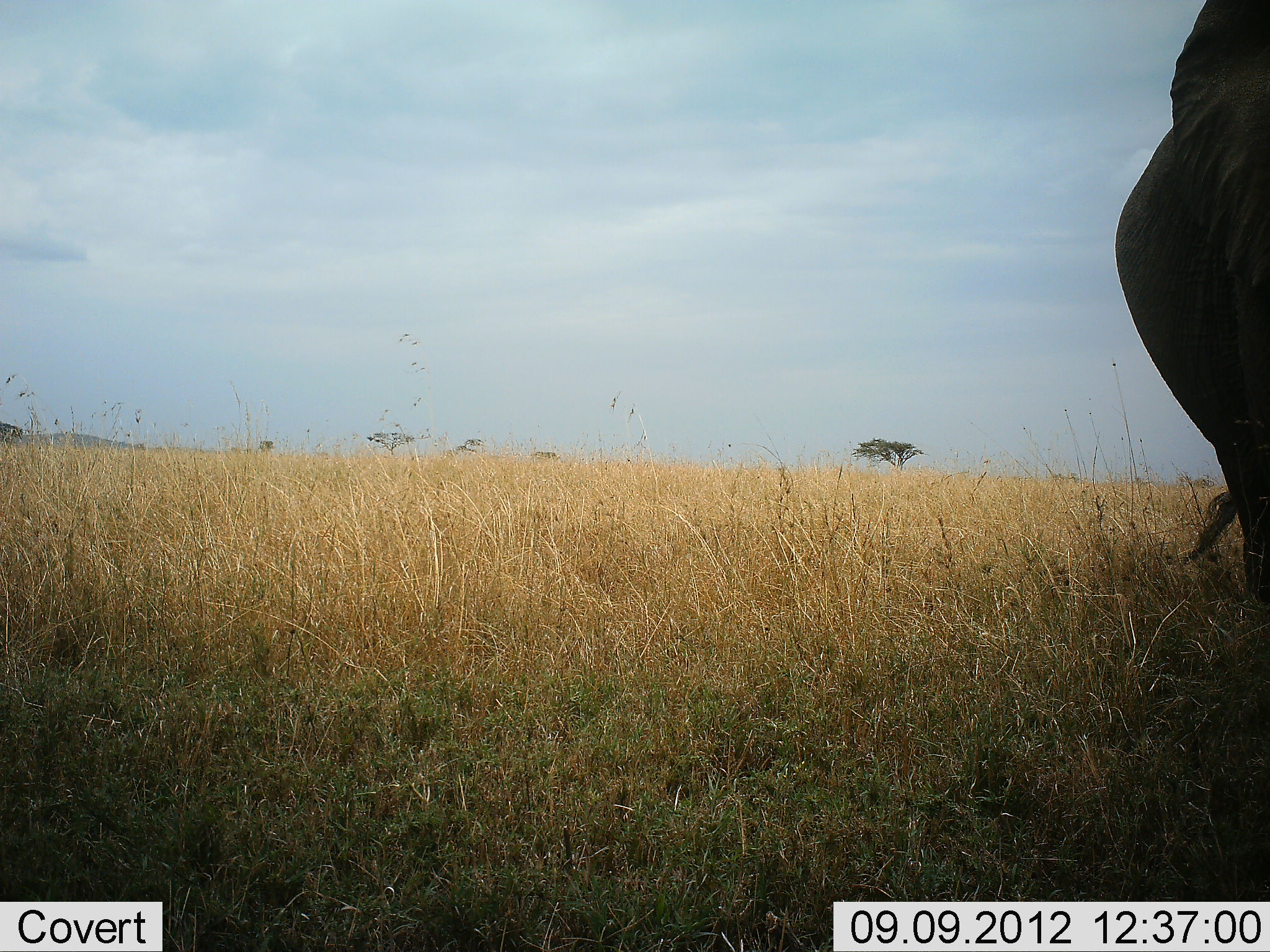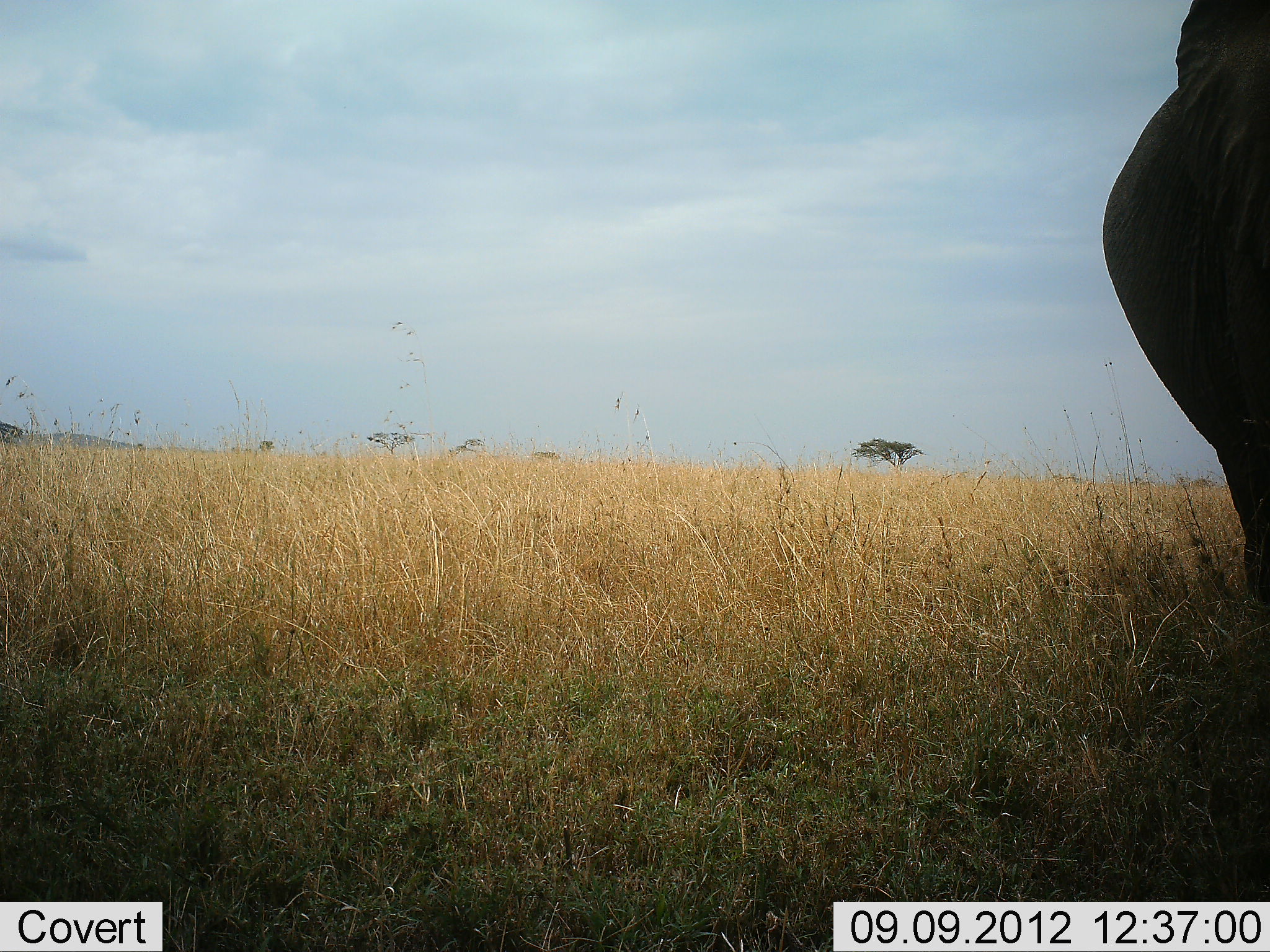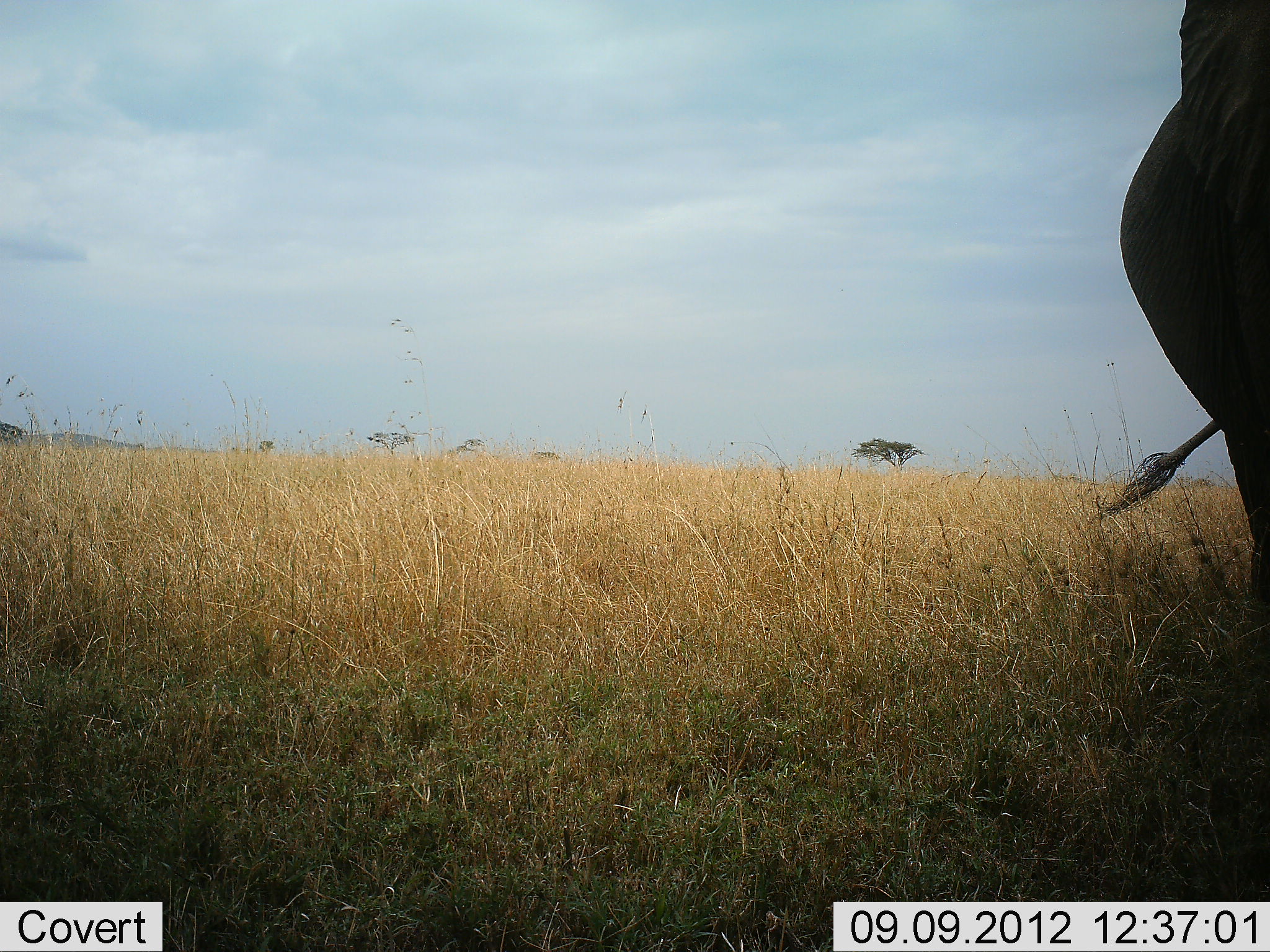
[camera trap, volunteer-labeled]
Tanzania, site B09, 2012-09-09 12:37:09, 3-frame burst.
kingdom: Animalia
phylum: Chordata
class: Mammalia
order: Proboscidea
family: Elephantidae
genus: Loxodonta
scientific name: Loxodonta africana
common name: african bush elephant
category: elephant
Elephant (african bush elephant) (Loxodonta africana), count 1. Behavior (volunteer vote fractions): standing 90%, resting 0%, moving 20%, interacting 0%. Young present (vote fraction): 0%. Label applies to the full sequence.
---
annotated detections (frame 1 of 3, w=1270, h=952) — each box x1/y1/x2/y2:
animal: 1114/2/1270/599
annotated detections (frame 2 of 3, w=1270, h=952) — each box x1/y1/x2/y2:
animal: 1101/0/1270/605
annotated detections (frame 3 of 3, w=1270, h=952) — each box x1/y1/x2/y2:
animal: 1091/1/1270/619